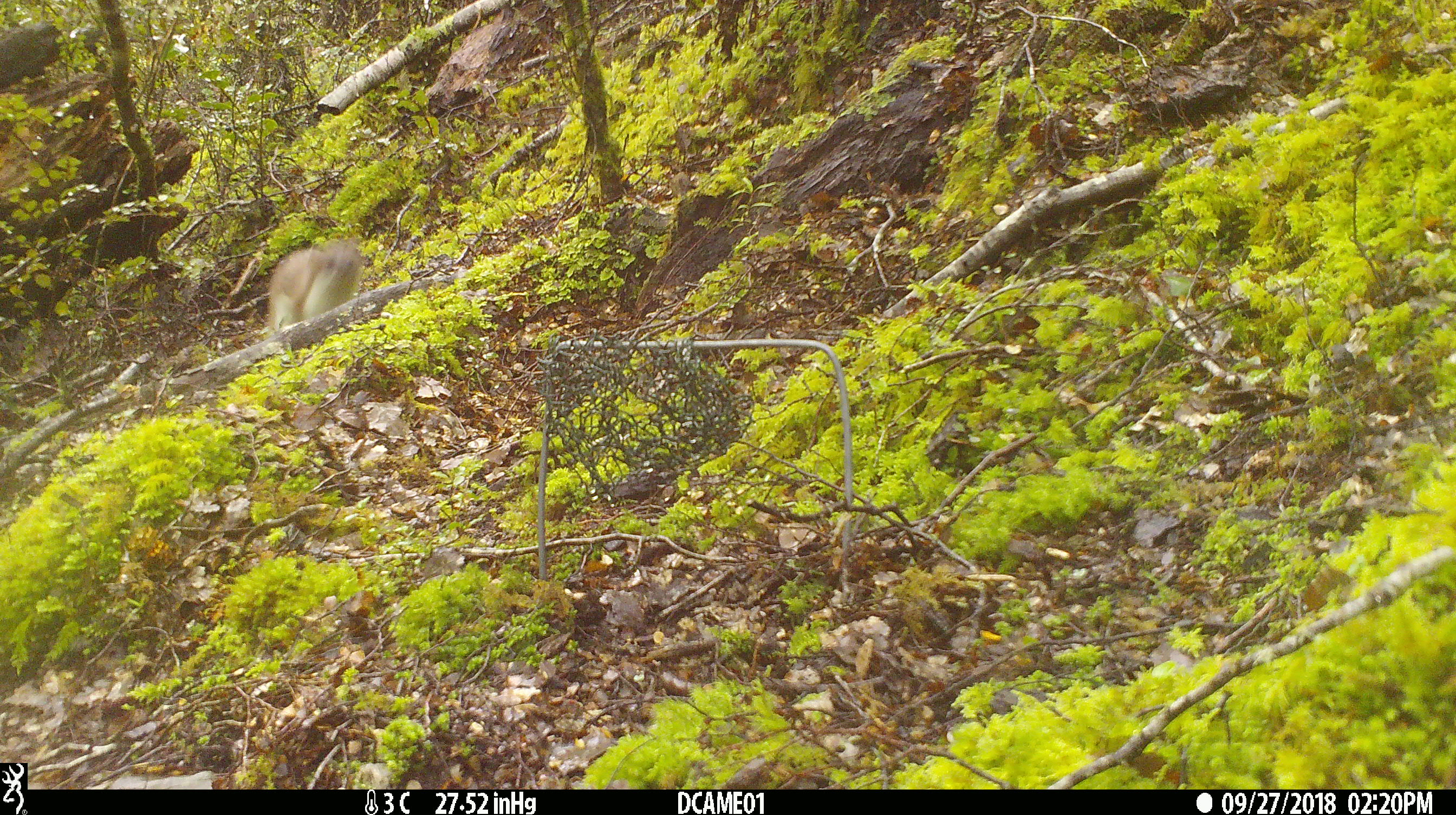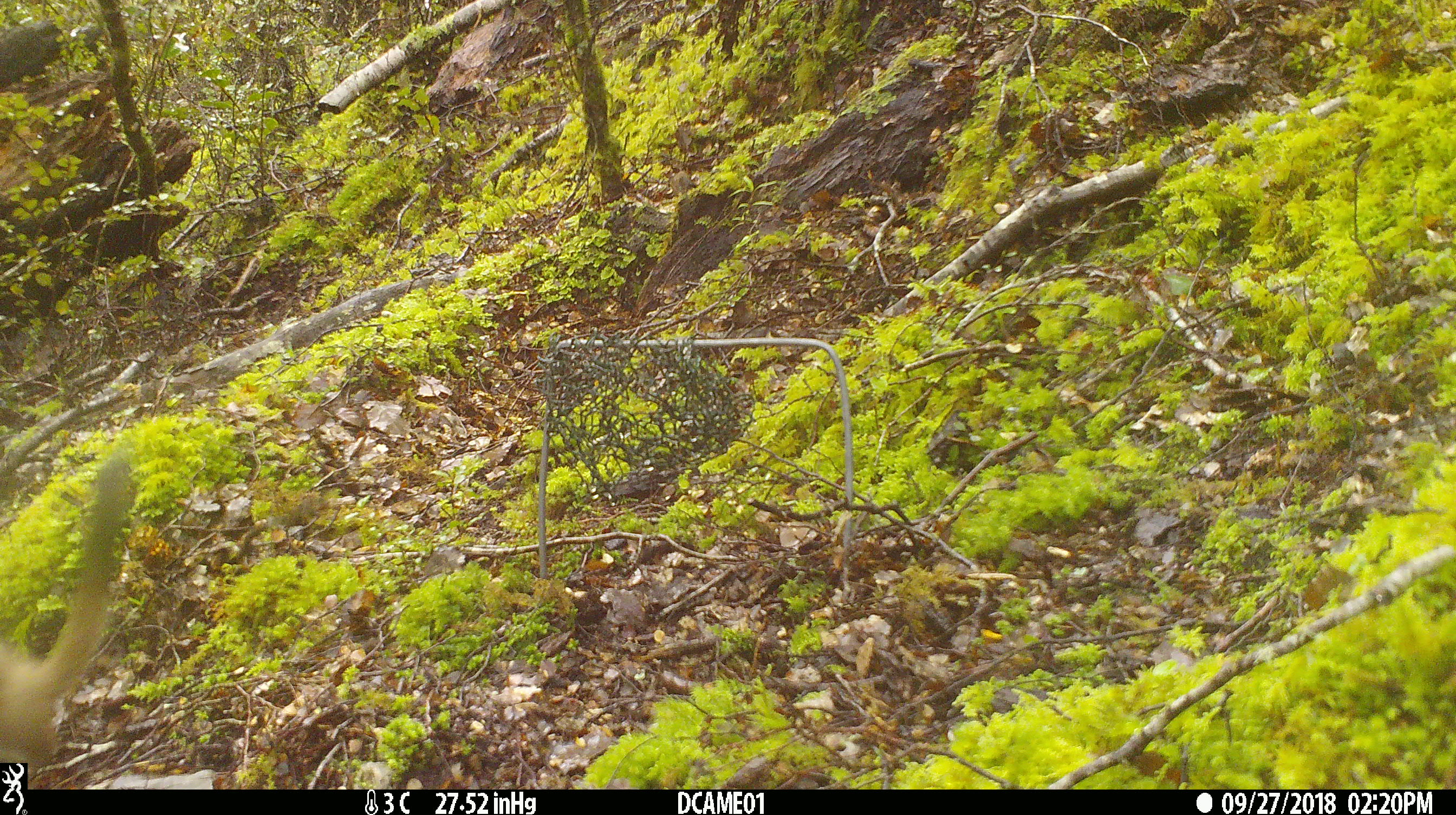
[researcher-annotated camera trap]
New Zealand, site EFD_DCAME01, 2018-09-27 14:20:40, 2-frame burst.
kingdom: Animalia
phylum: Chordata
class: Mammalia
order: Carnivora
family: Mustelidae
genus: Mustela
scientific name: Mustela erminea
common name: stoat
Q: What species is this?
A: Stoat (Mustela erminea).